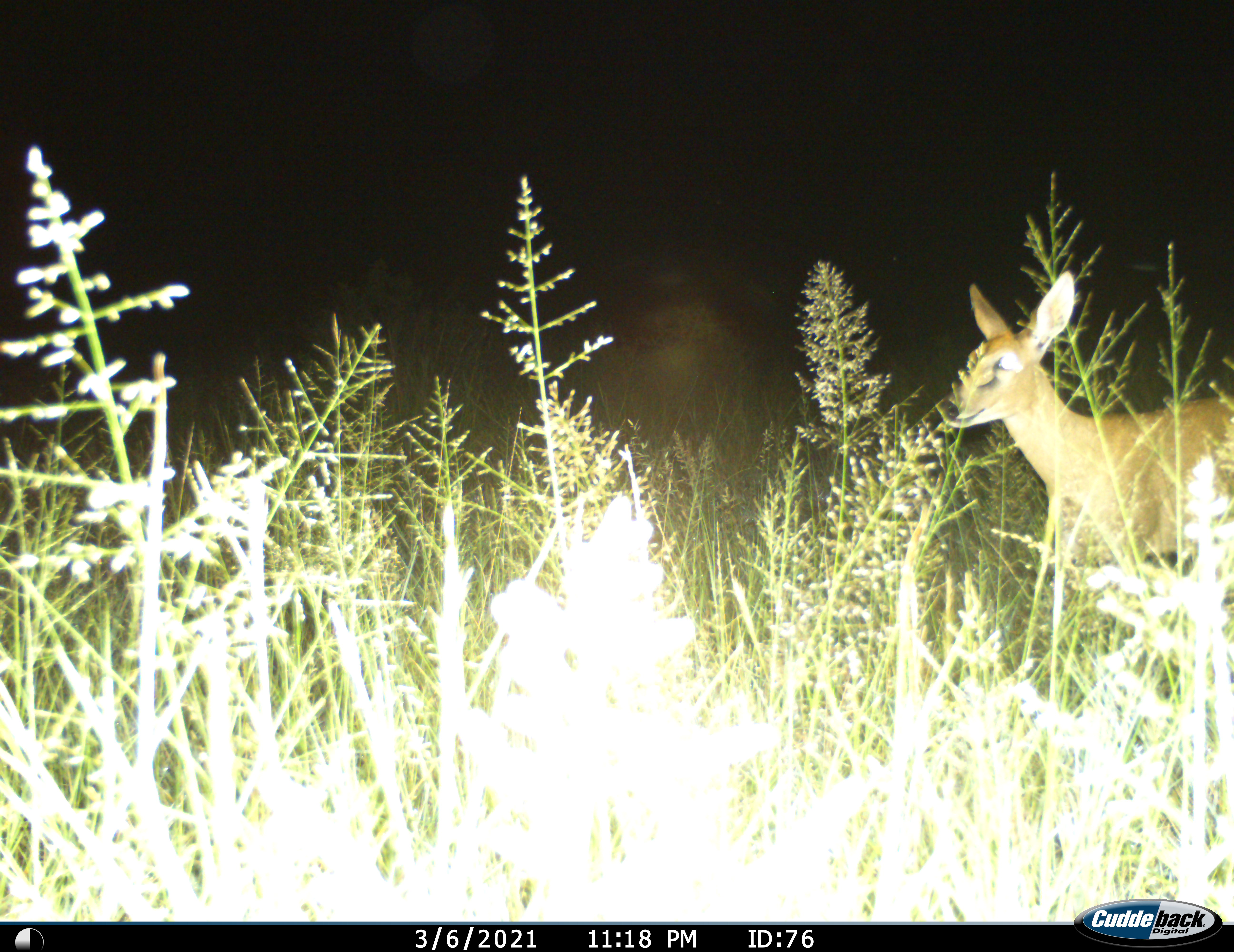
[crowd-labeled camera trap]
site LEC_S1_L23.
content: unidentified animal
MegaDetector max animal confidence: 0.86